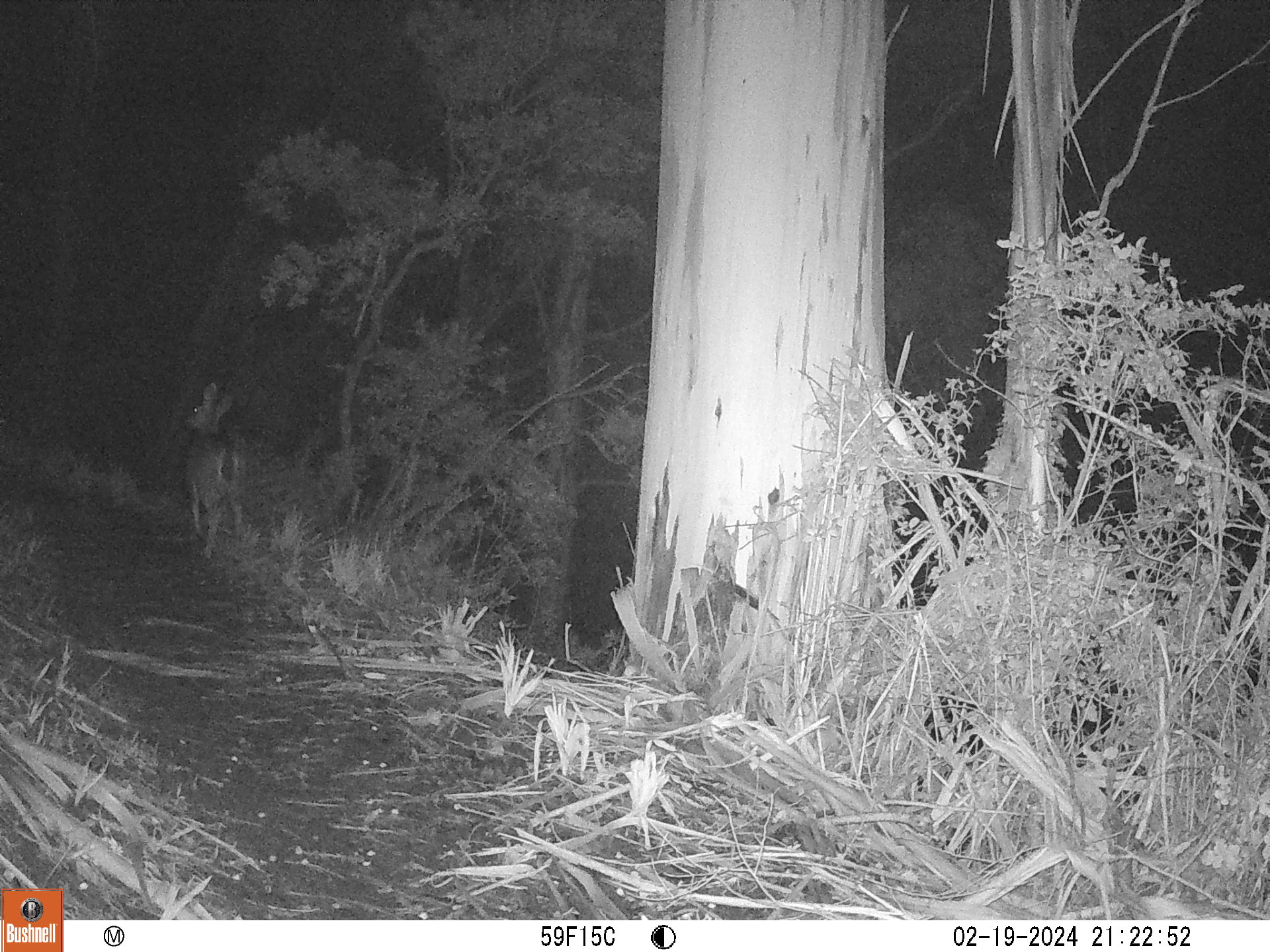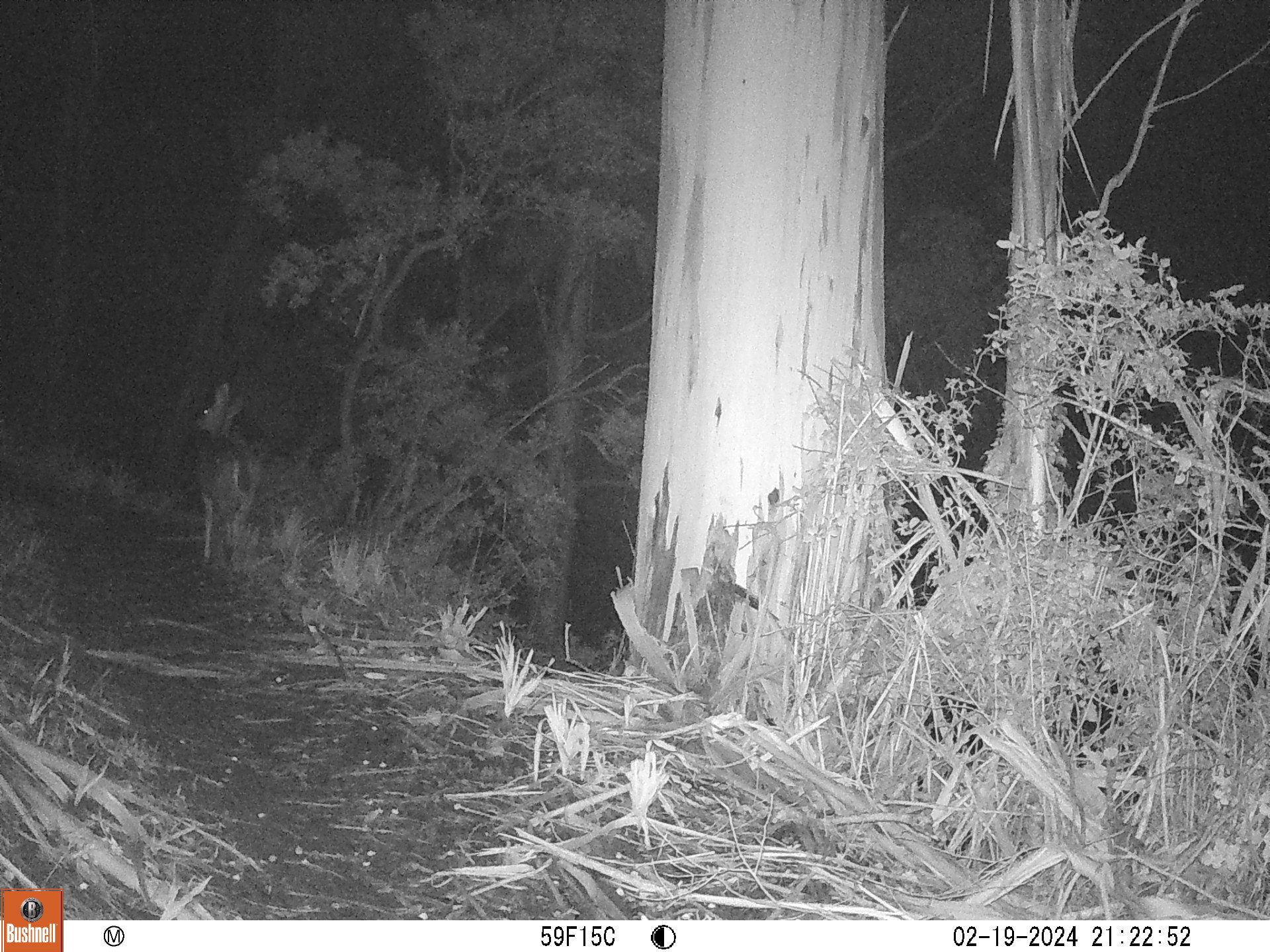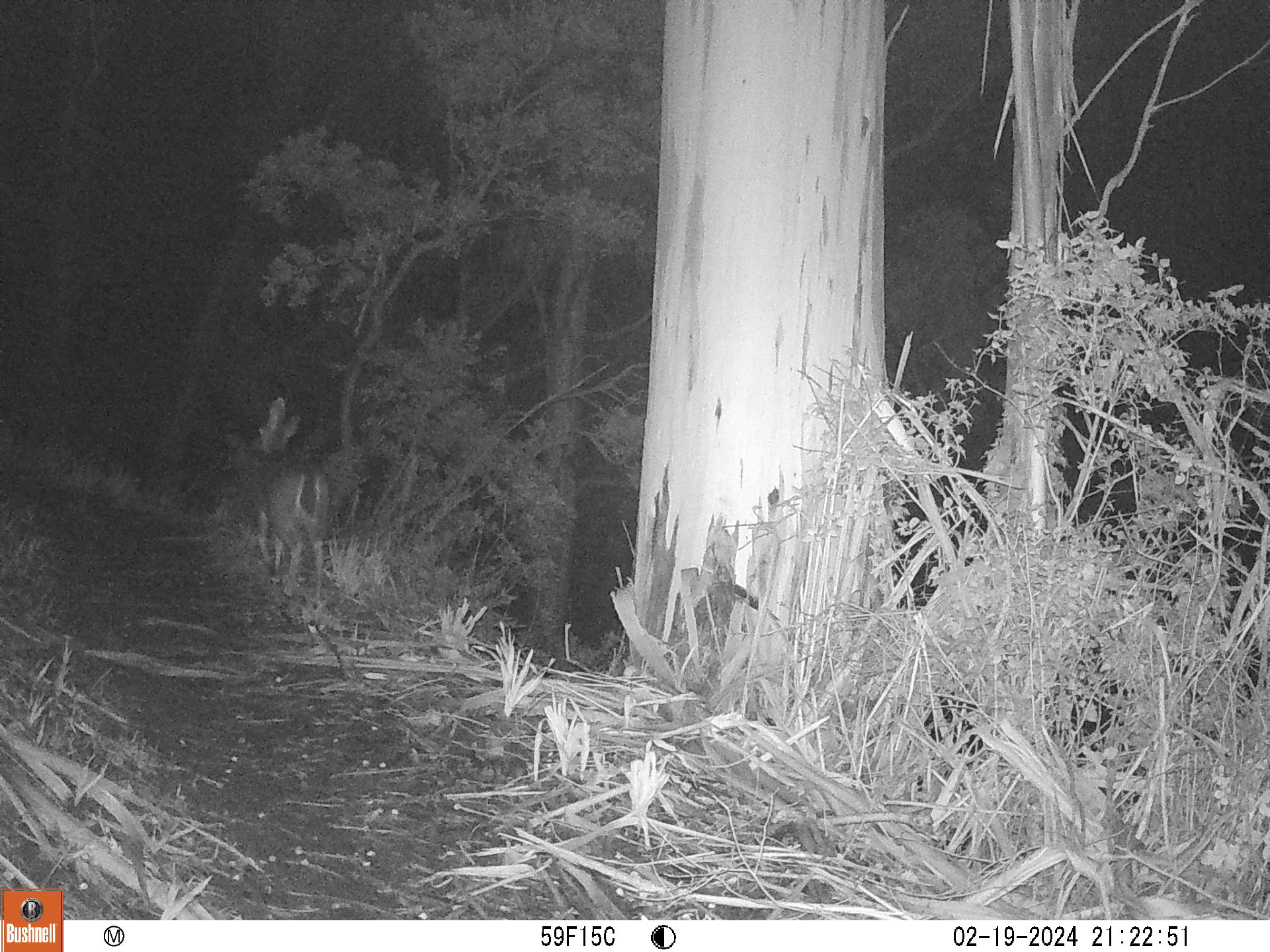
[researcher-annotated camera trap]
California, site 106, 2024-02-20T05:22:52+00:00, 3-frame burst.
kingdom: Animalia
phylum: Chordata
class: Mammalia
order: Artiodactyla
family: Cervidae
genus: Odocoileus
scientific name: Odocoileus hemionus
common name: mule deer